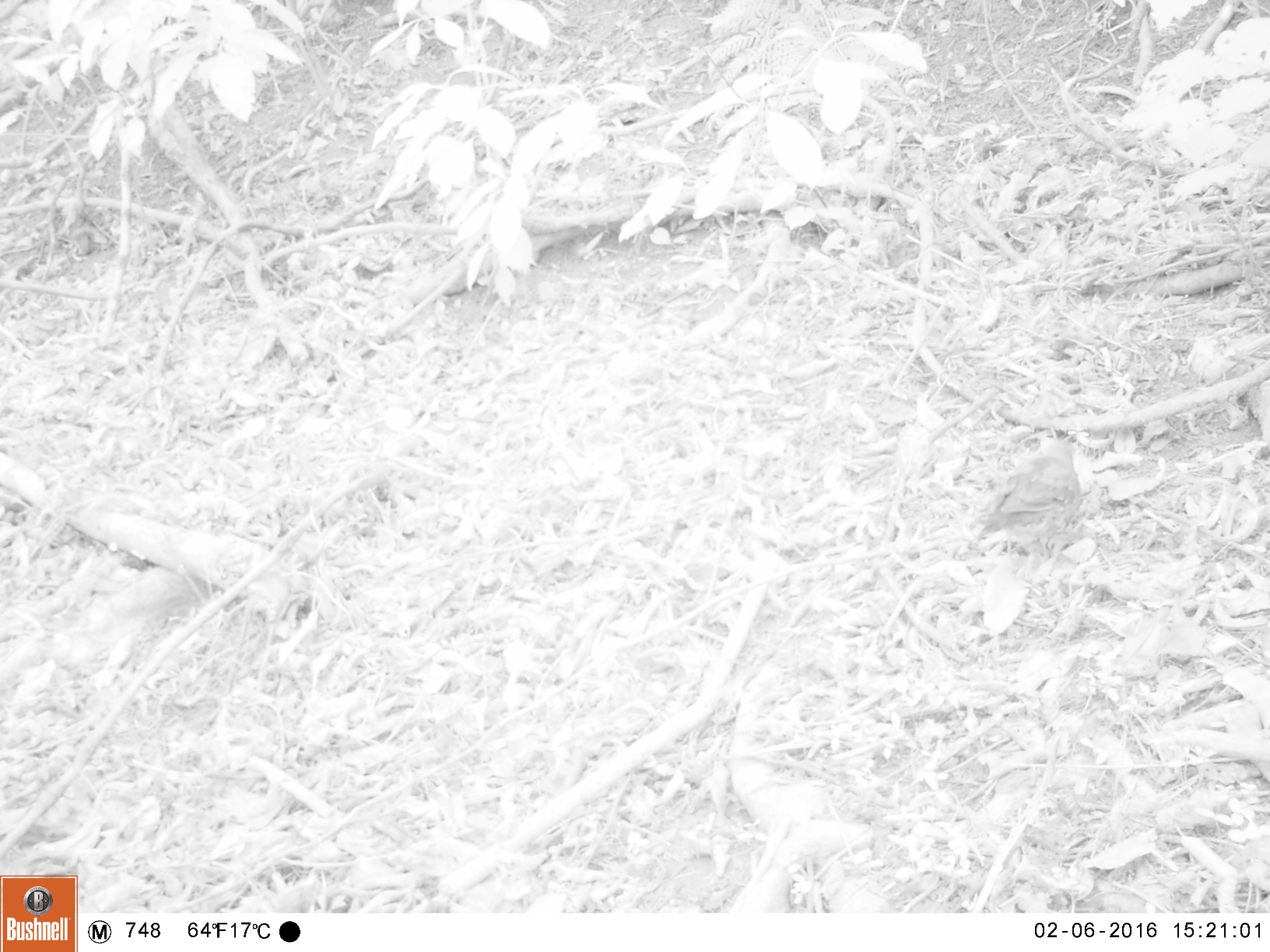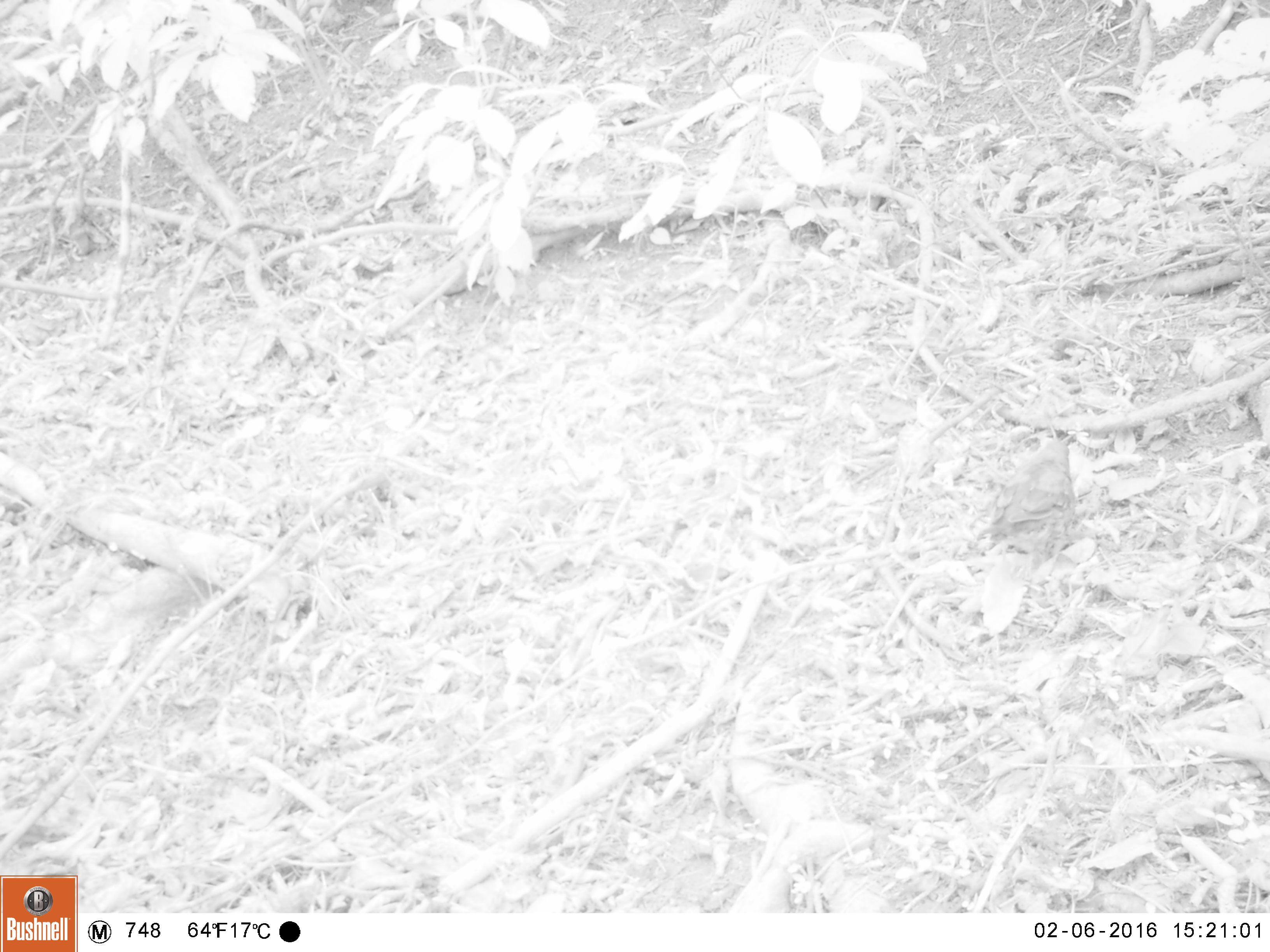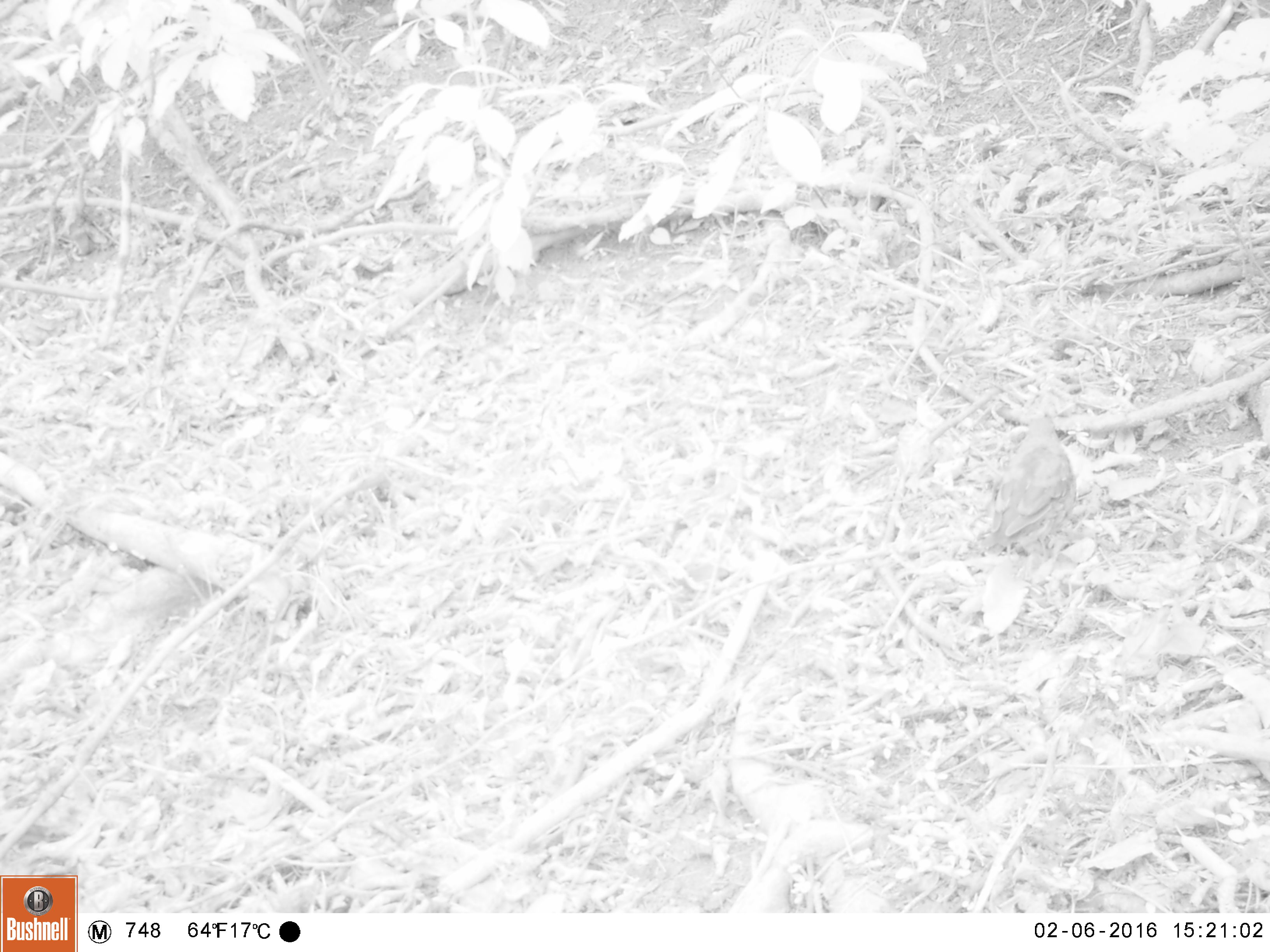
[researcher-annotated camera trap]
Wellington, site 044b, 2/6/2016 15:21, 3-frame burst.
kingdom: Animalia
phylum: Chordata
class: Aves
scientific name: Aves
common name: bird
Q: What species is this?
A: Bird (Aves).